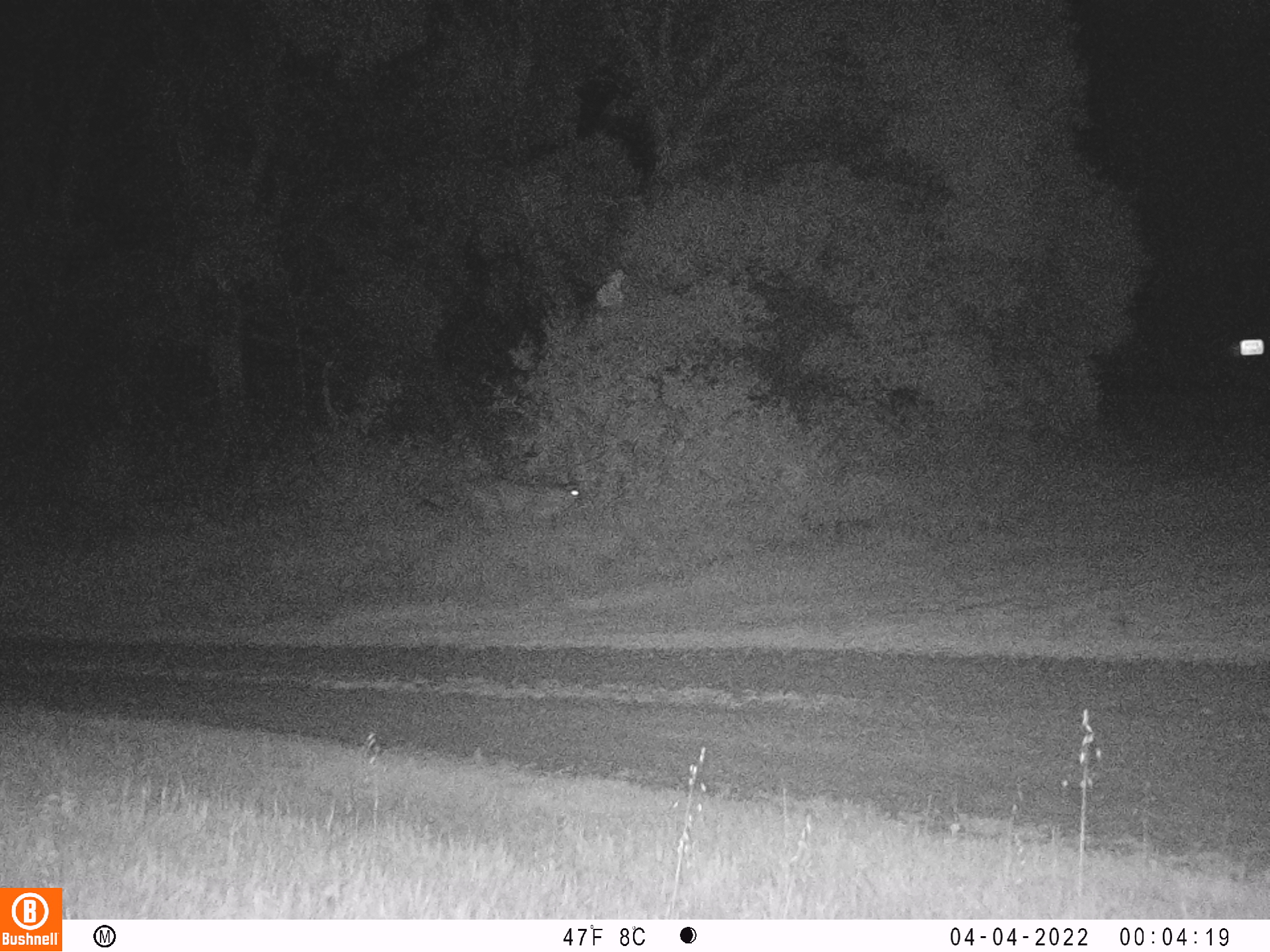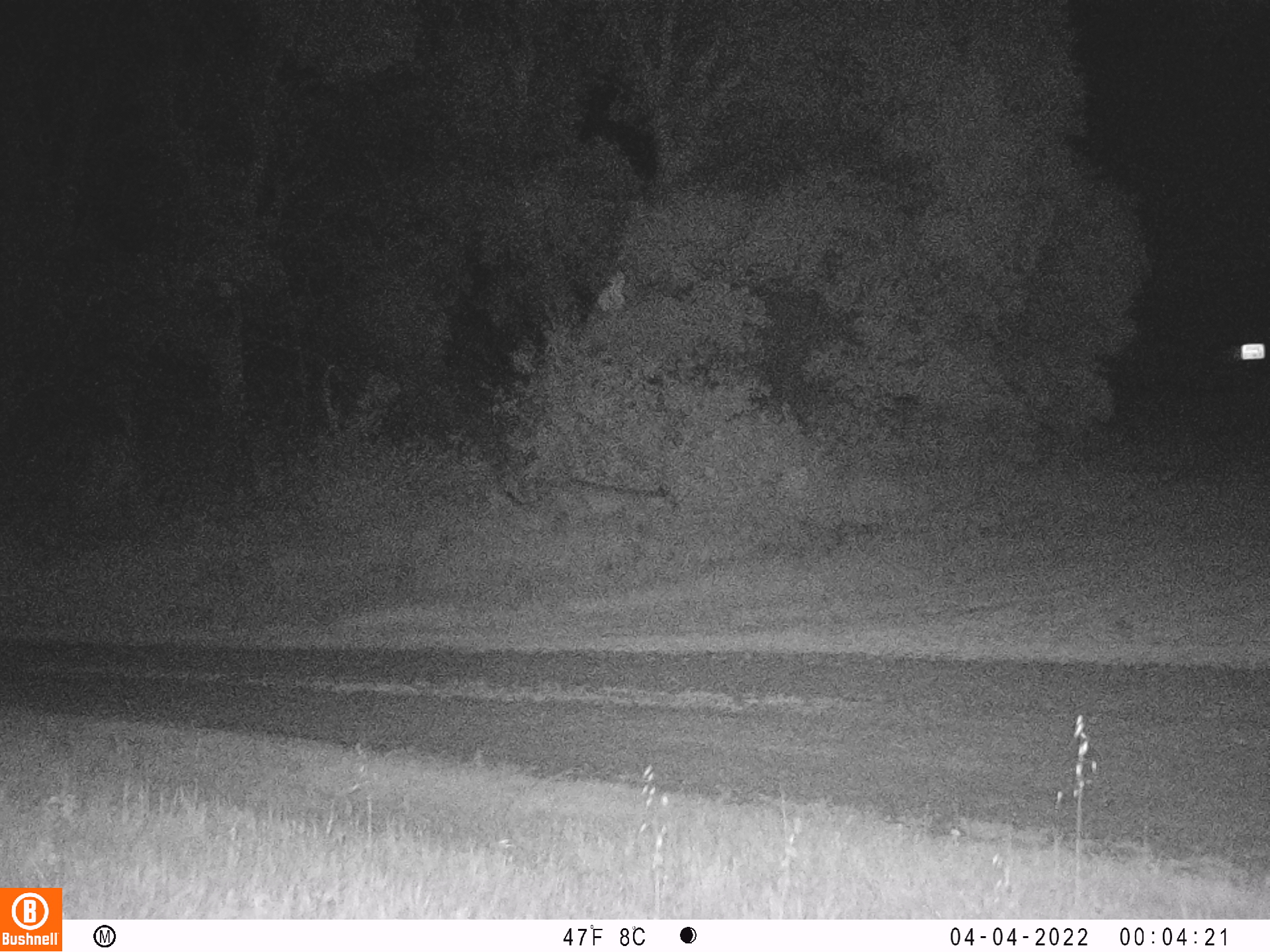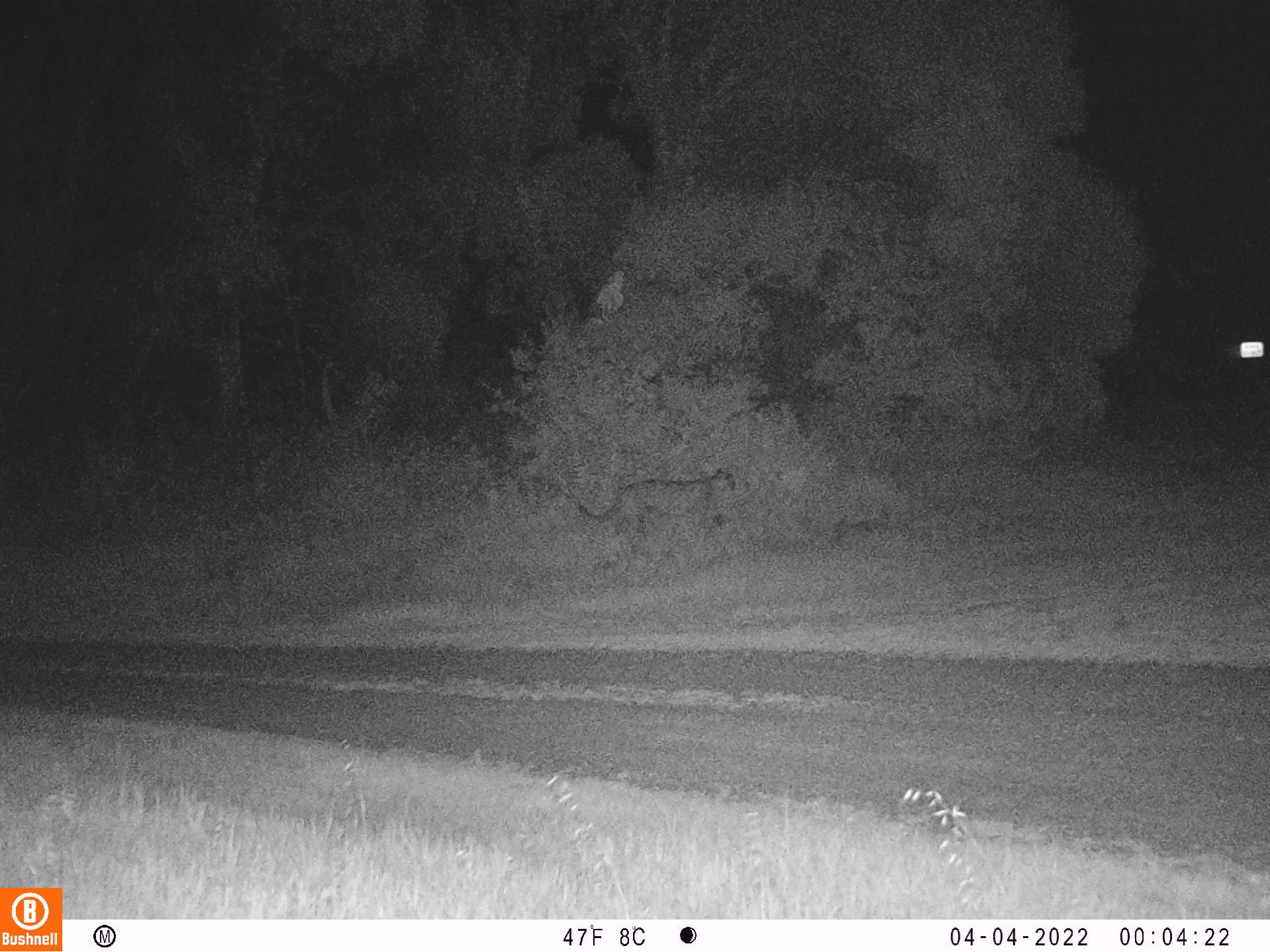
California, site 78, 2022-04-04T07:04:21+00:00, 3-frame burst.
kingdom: Animalia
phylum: Chordata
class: Mammalia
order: Carnivora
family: Felidae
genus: Puma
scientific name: Puma concolor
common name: puma